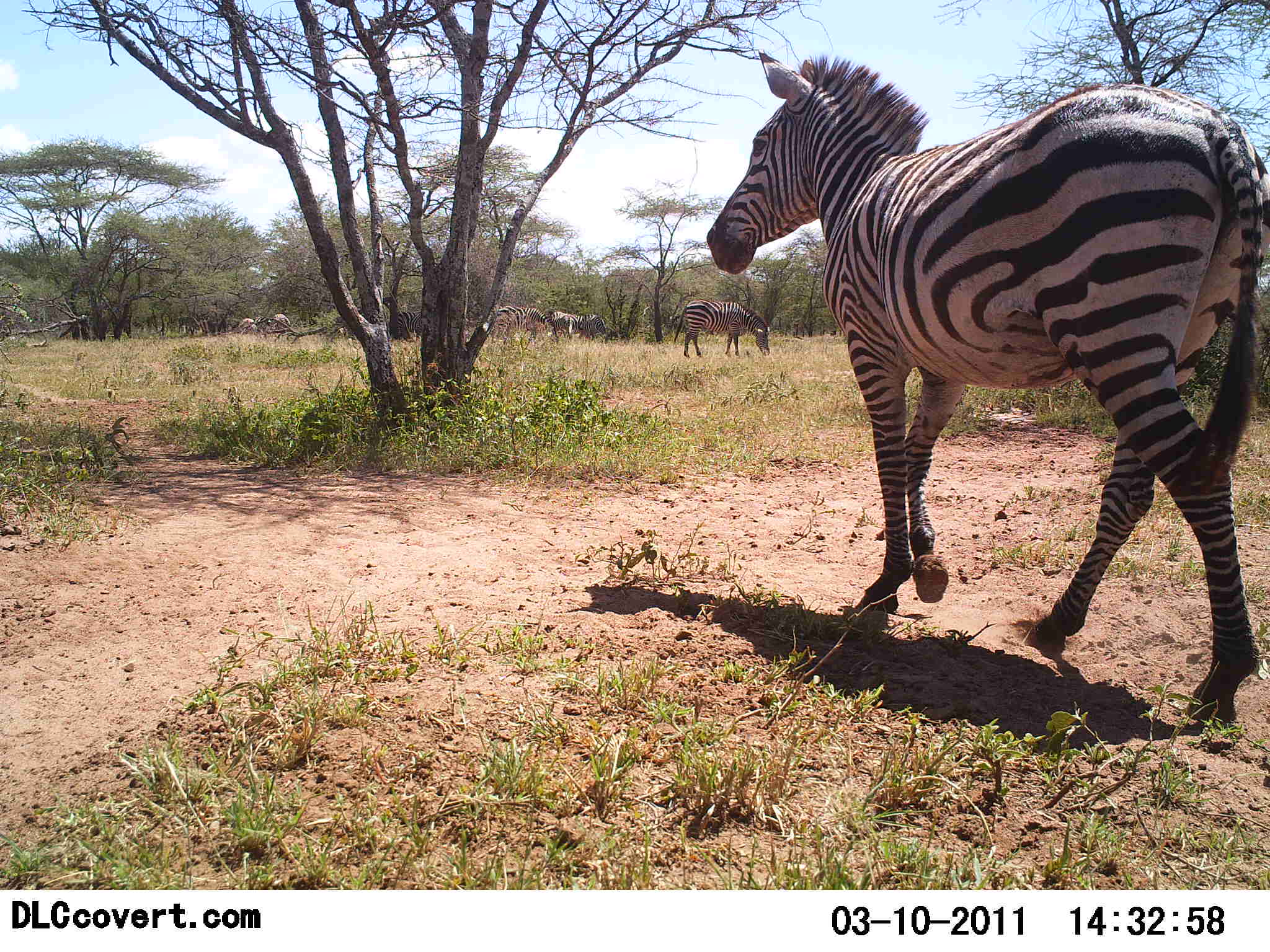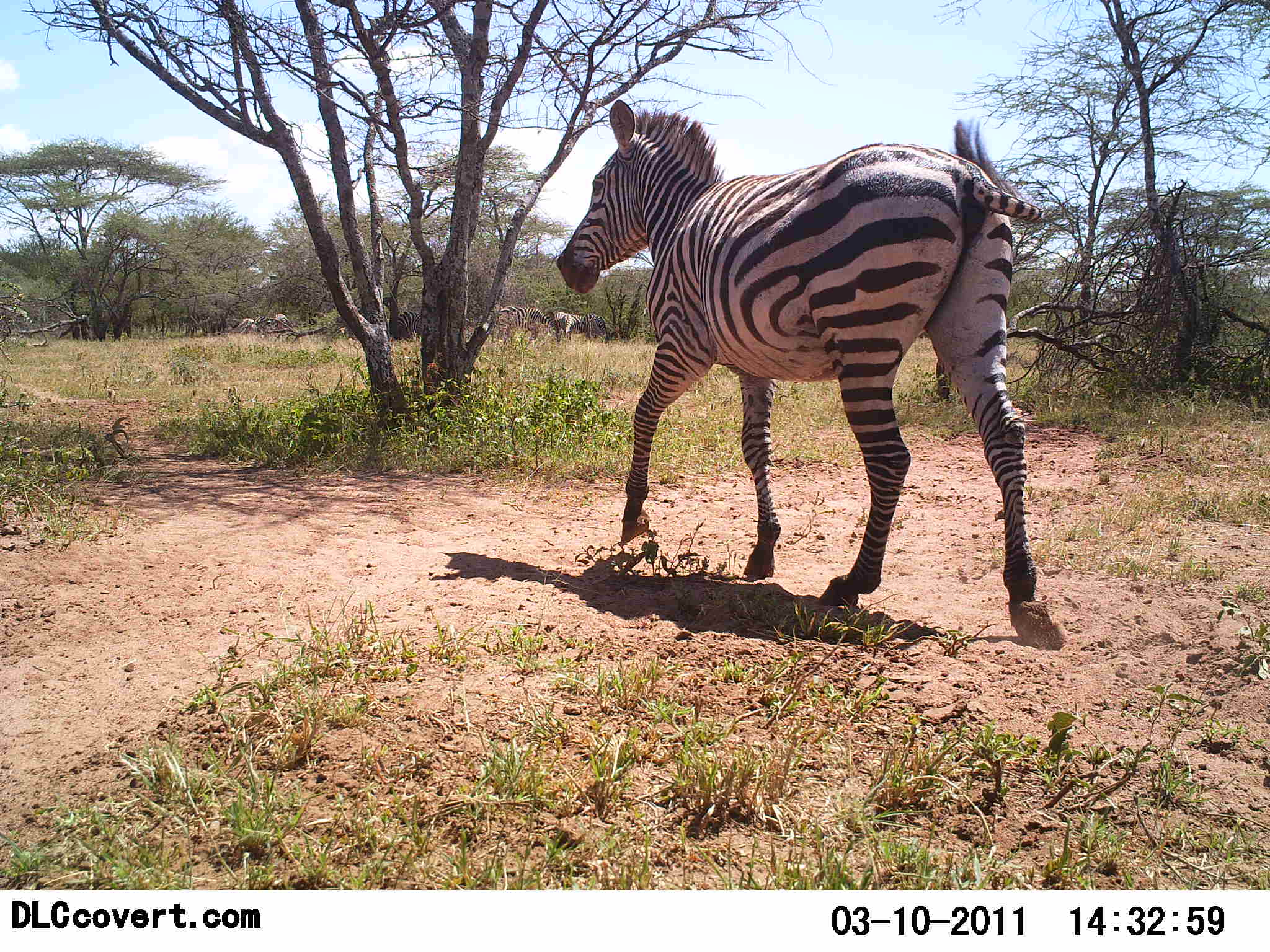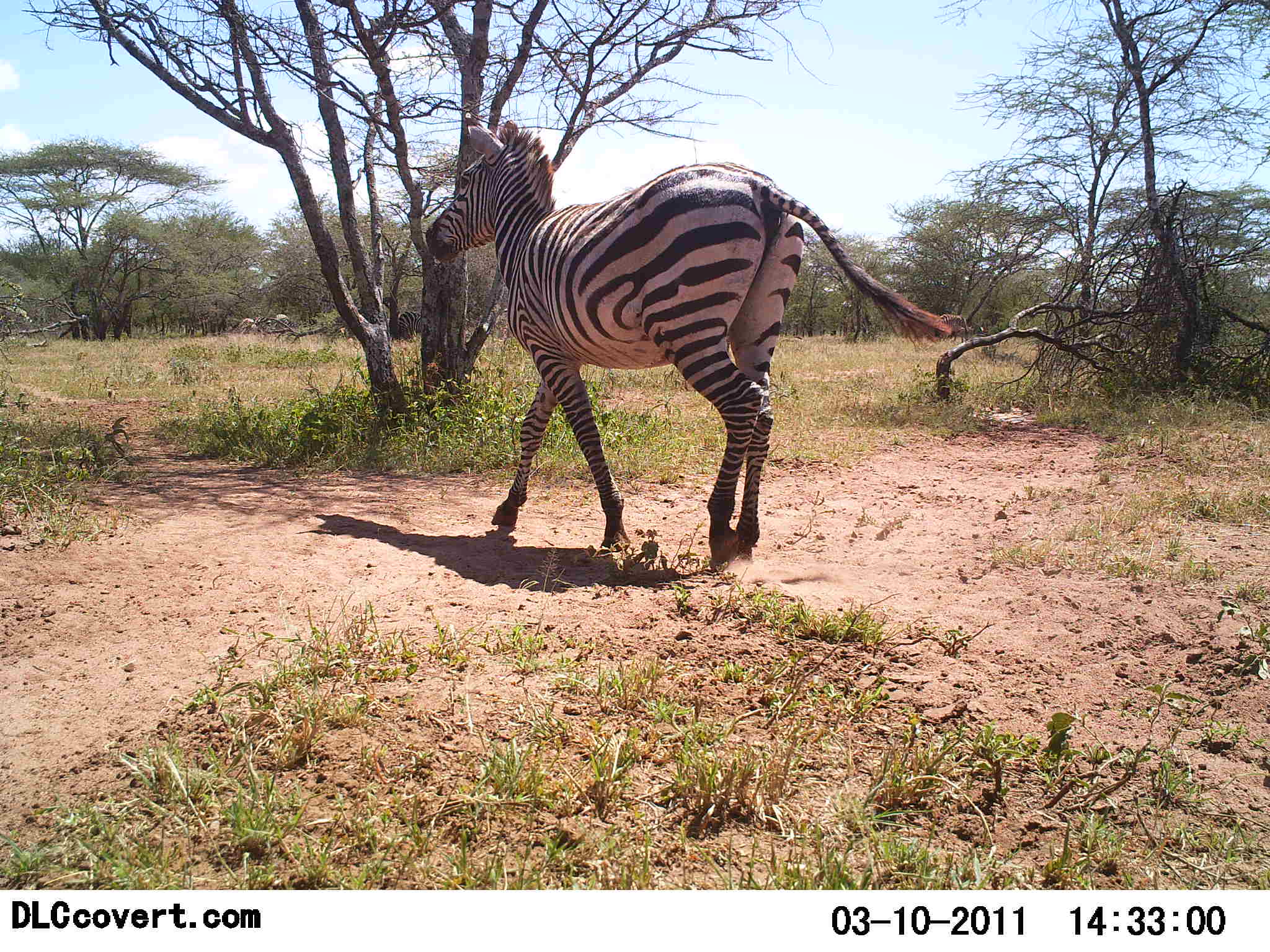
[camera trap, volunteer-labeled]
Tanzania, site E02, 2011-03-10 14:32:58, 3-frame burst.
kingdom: Animalia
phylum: Chordata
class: Mammalia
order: Perissodactyla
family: Equidae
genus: Equus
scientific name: Equus quagga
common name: plains zebra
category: zebra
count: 2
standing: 23%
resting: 0%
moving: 92%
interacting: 0%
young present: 0%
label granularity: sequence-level